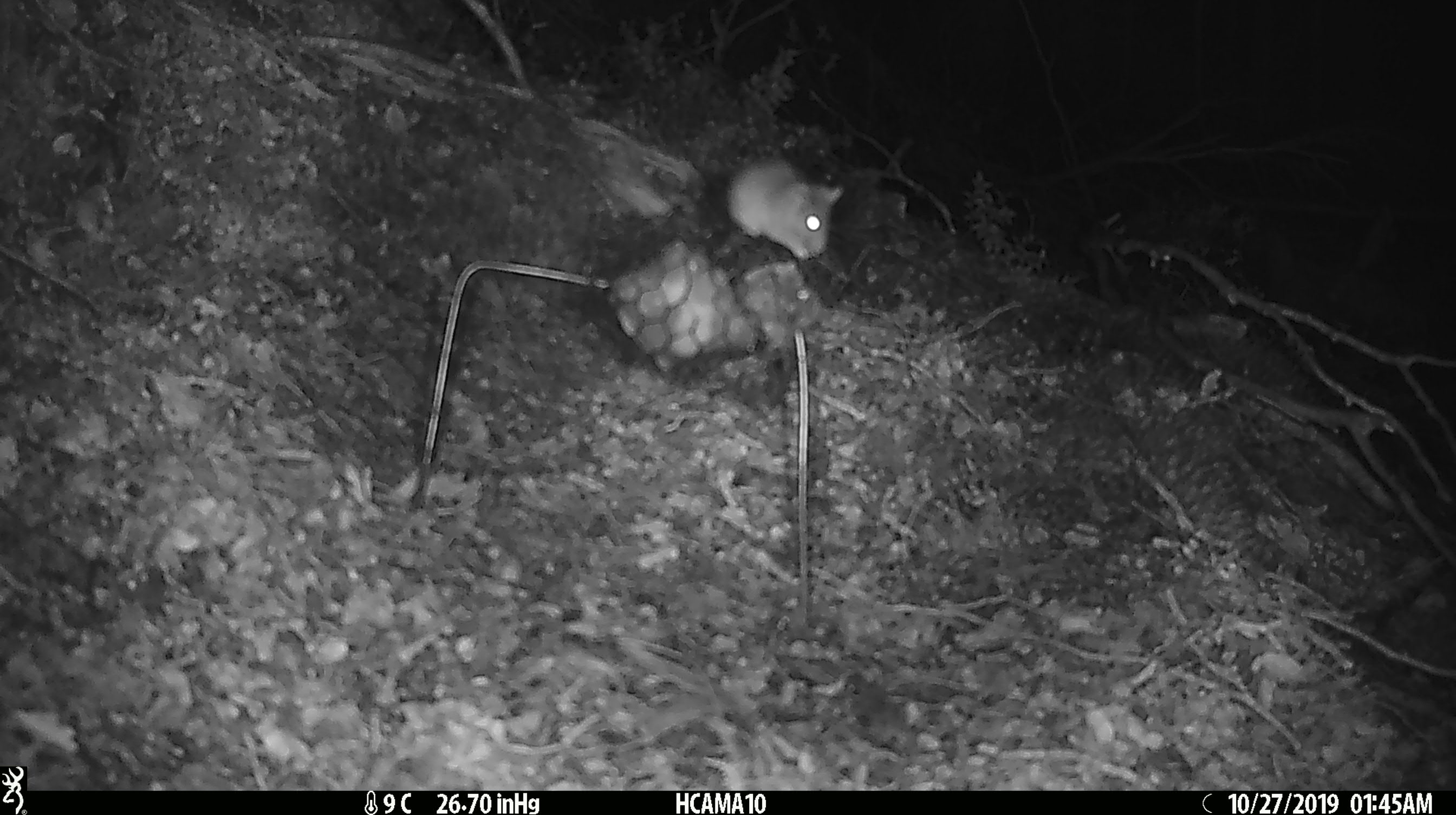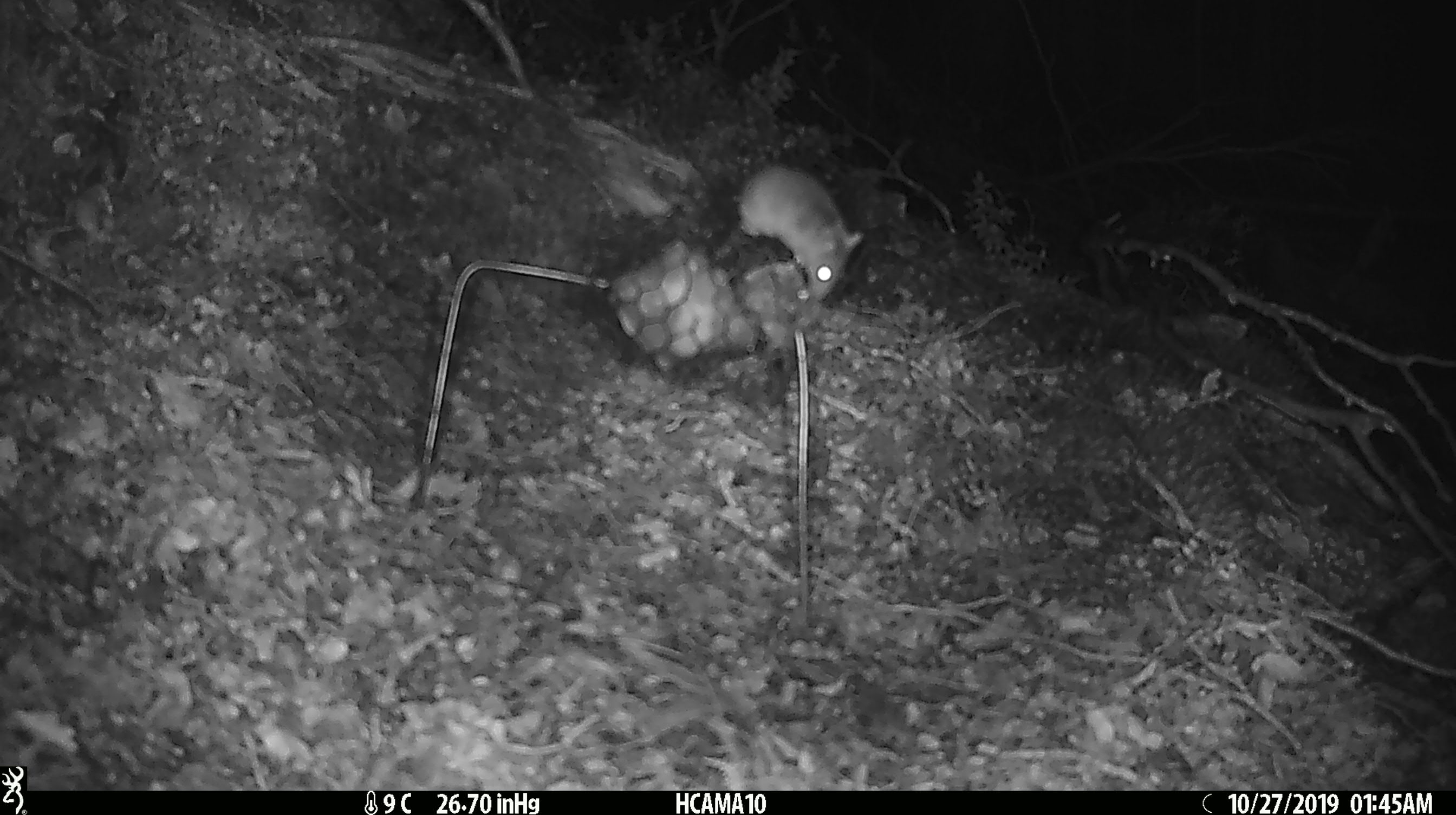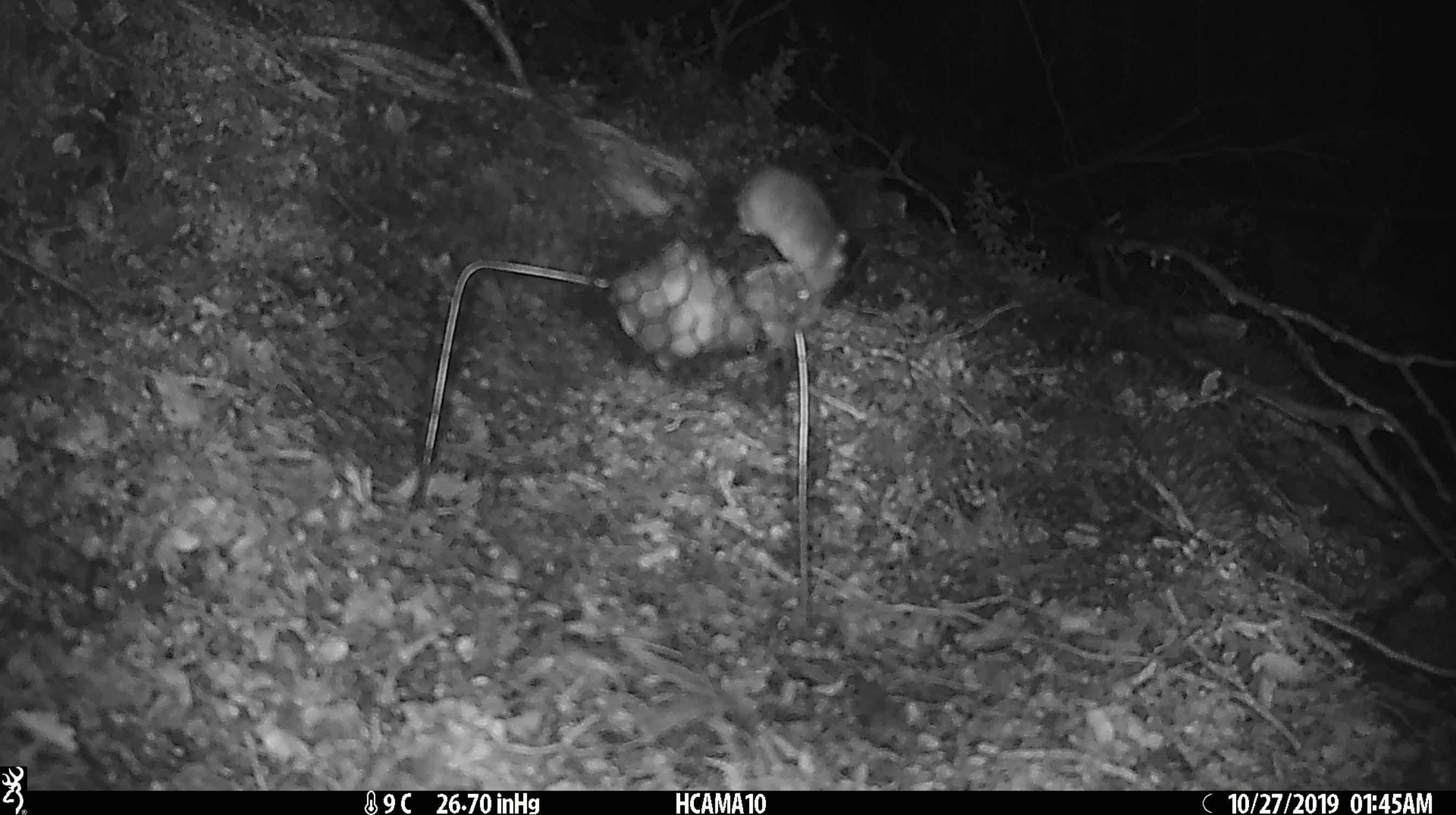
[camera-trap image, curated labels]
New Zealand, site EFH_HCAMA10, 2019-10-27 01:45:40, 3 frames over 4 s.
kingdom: Animalia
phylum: Chordata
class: Mammalia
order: Rodentia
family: Muridae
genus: Mus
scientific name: Mus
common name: mouse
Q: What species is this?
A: Mouse (Mus).